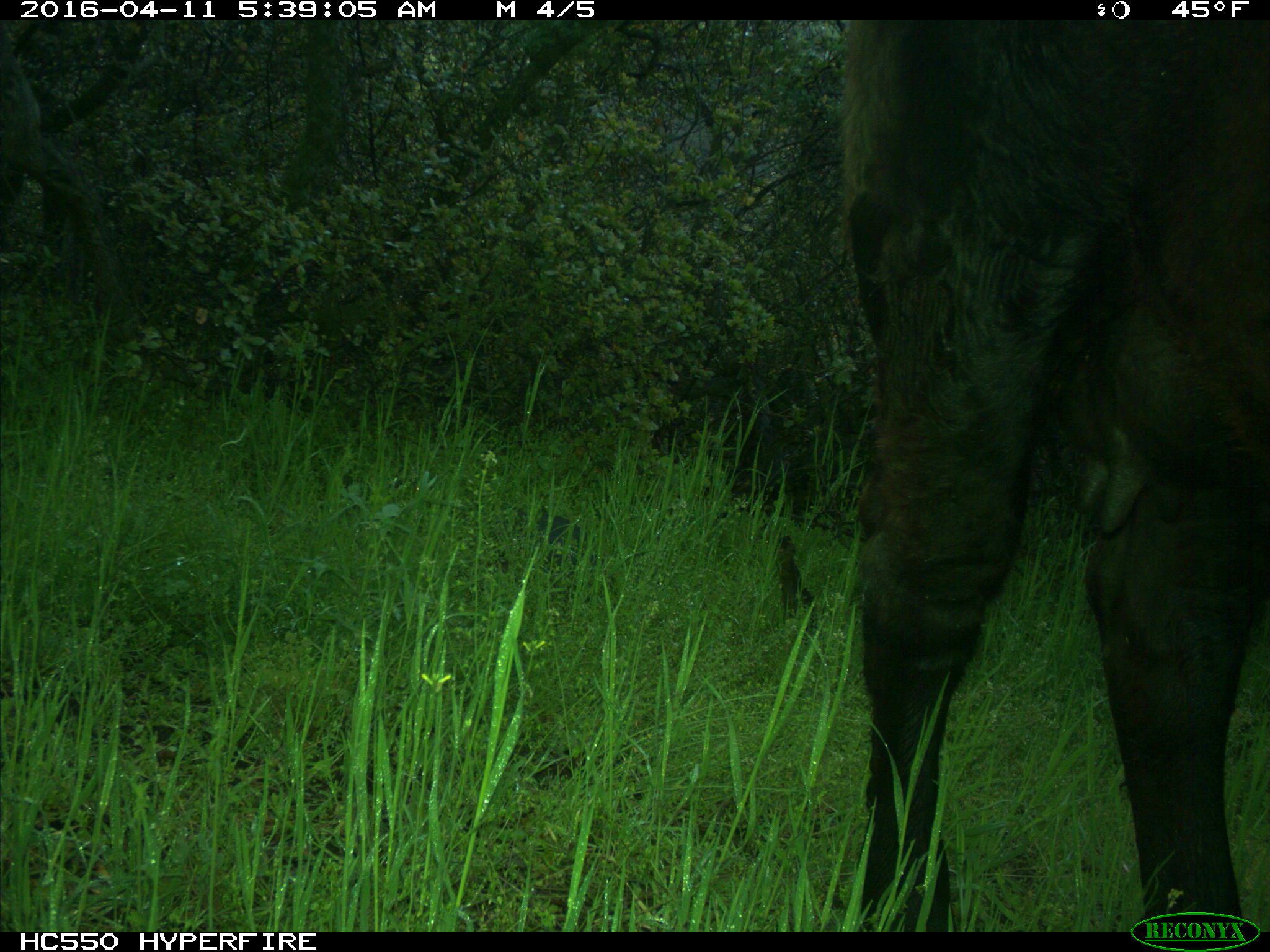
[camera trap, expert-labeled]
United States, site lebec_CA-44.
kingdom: Animalia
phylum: Chordata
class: Mammalia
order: Artiodactyla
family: Bovidae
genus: Bos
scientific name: Bos taurus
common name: domestic cow